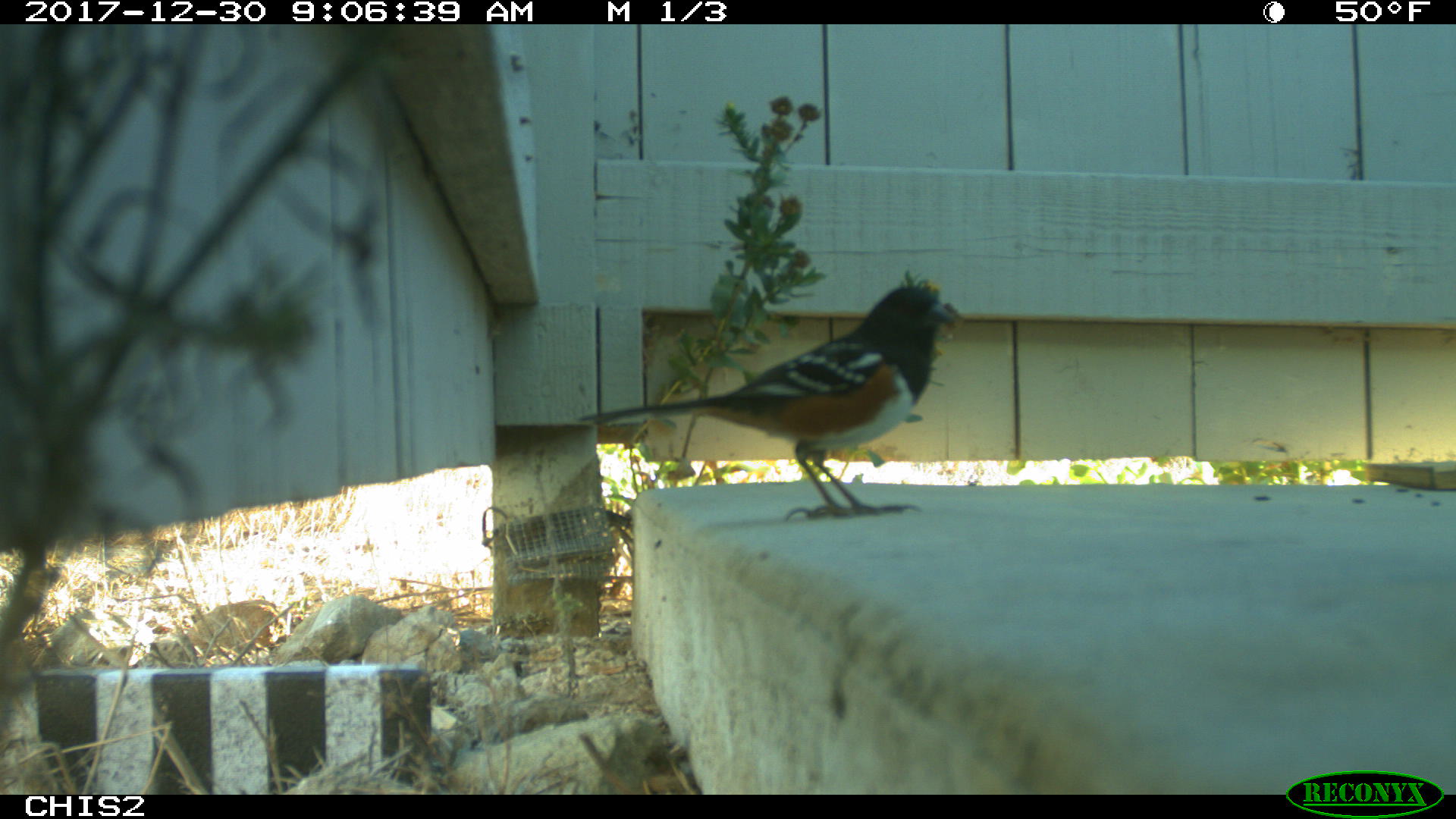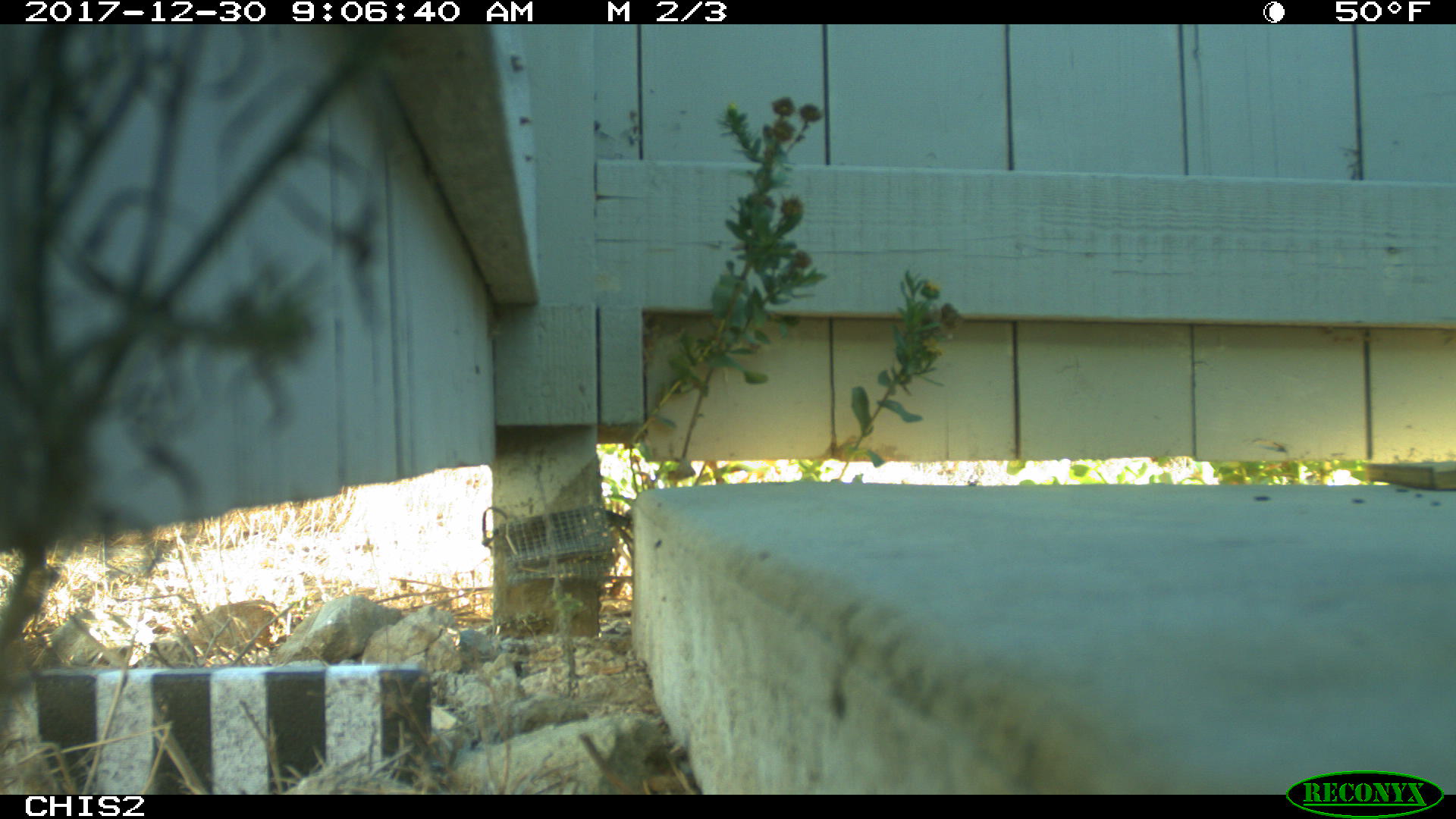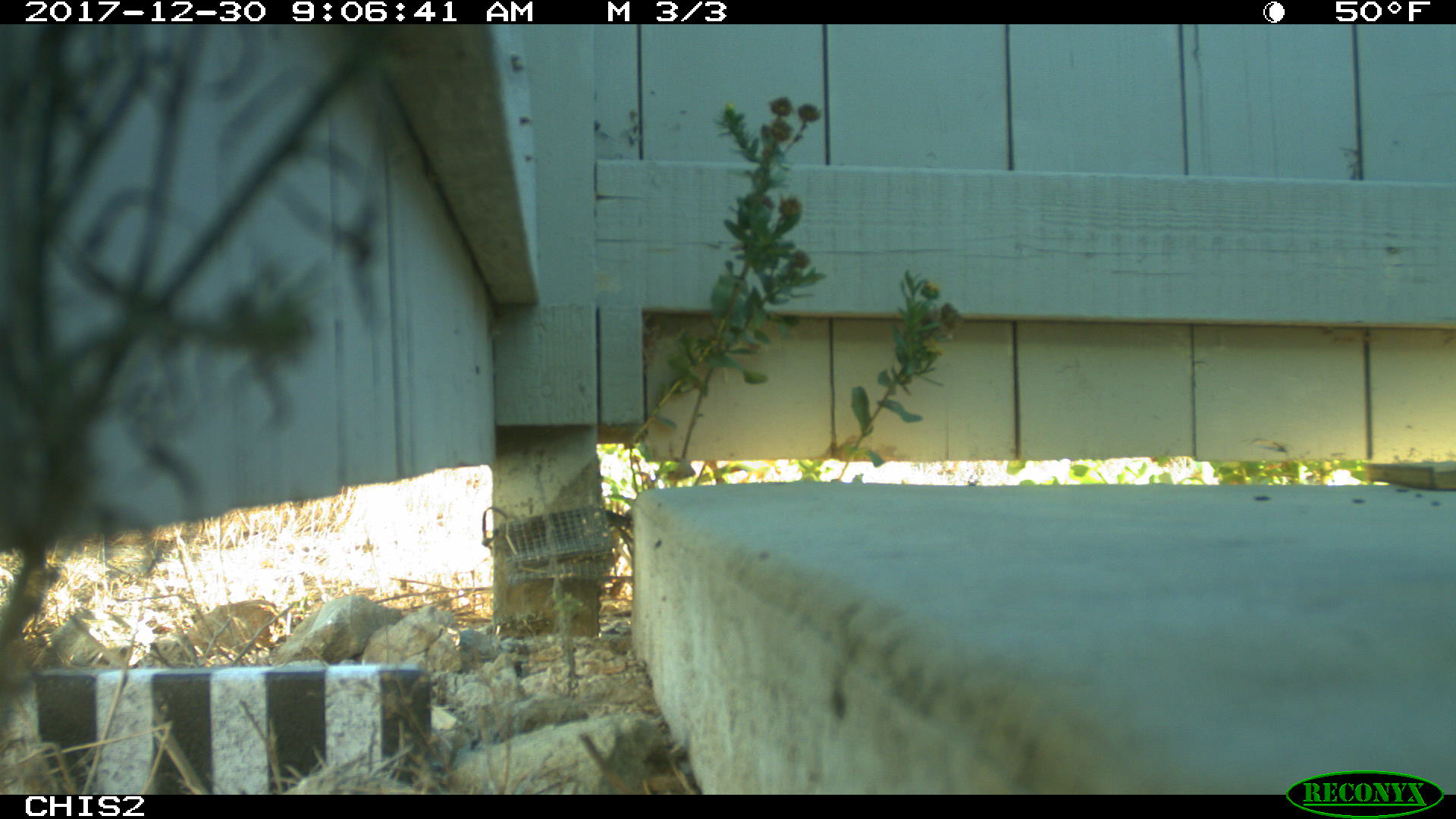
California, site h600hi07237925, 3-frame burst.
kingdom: Animalia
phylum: Chordata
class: Aves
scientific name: Aves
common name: bird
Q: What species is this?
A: Bird (Aves).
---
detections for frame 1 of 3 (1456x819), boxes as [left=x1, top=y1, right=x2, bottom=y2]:
bird: [left=576, top=285, right=956, bottom=521]